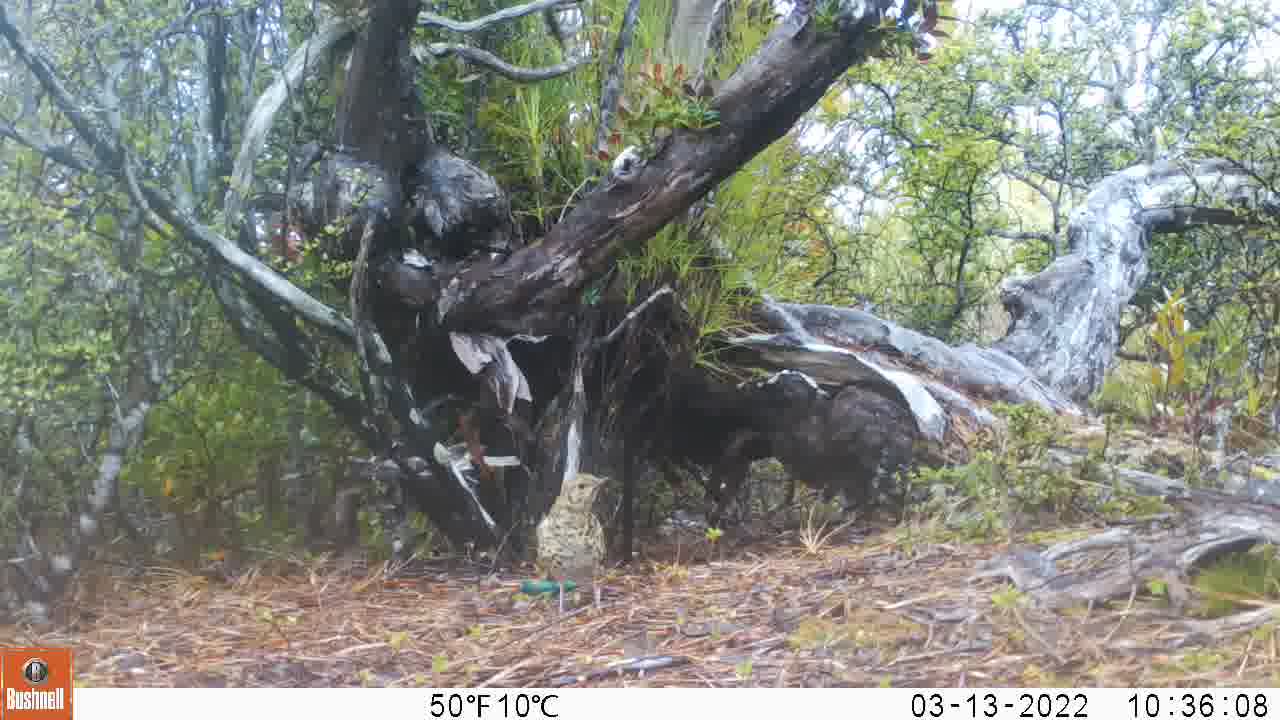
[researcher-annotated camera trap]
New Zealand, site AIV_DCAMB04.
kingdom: Animalia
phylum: Chordata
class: Aves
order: Passeriformes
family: Turdidae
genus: Turdus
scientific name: Turdus philomelos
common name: song thrush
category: thrush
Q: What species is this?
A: Thrush (song thrush) (Turdus philomelos).